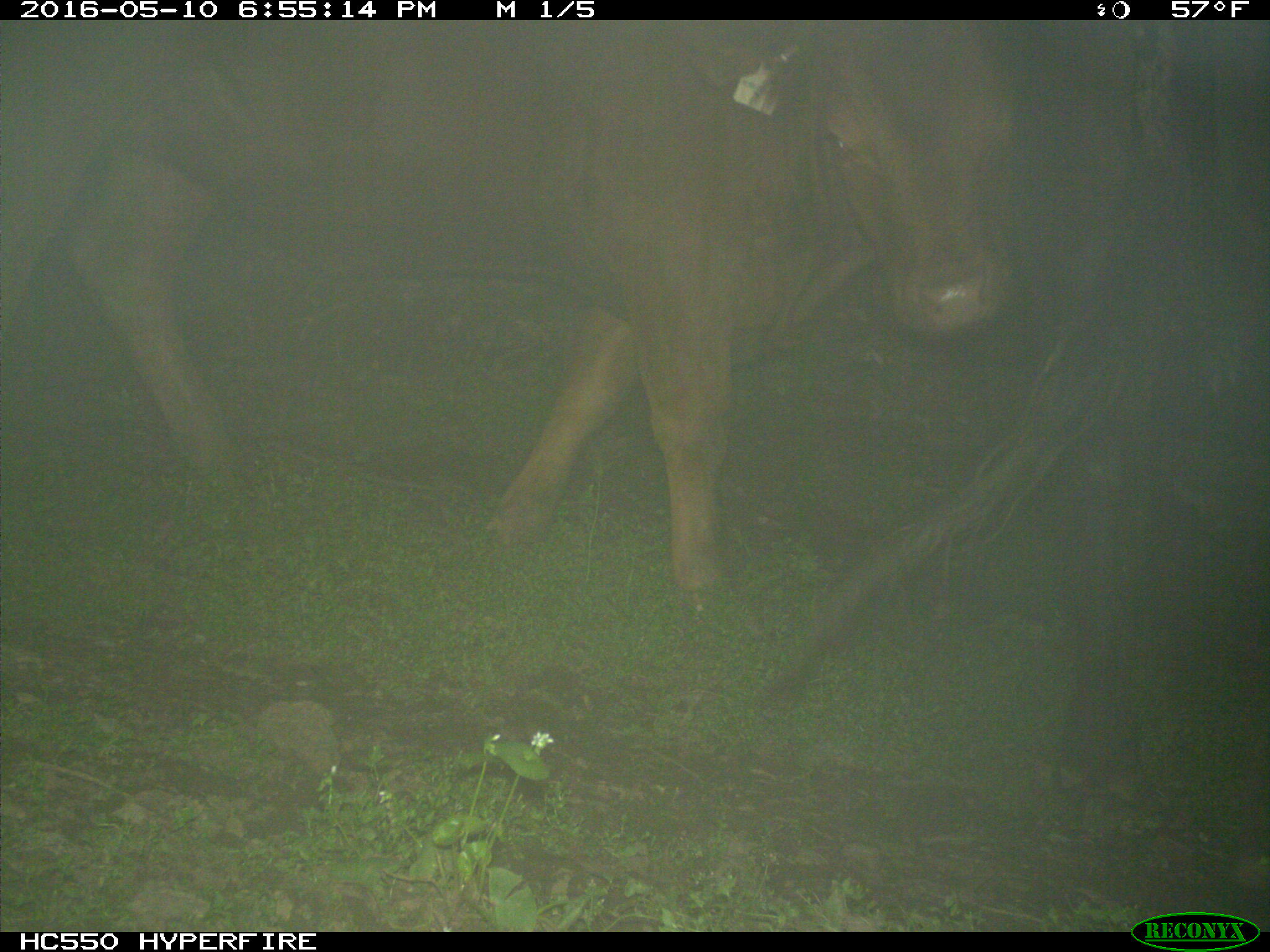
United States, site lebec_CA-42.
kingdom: Animalia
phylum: Chordata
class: Mammalia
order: Artiodactyla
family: Bovidae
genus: Bos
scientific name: Bos taurus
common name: domestic cow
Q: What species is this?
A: Bos taurus (domestic cow).